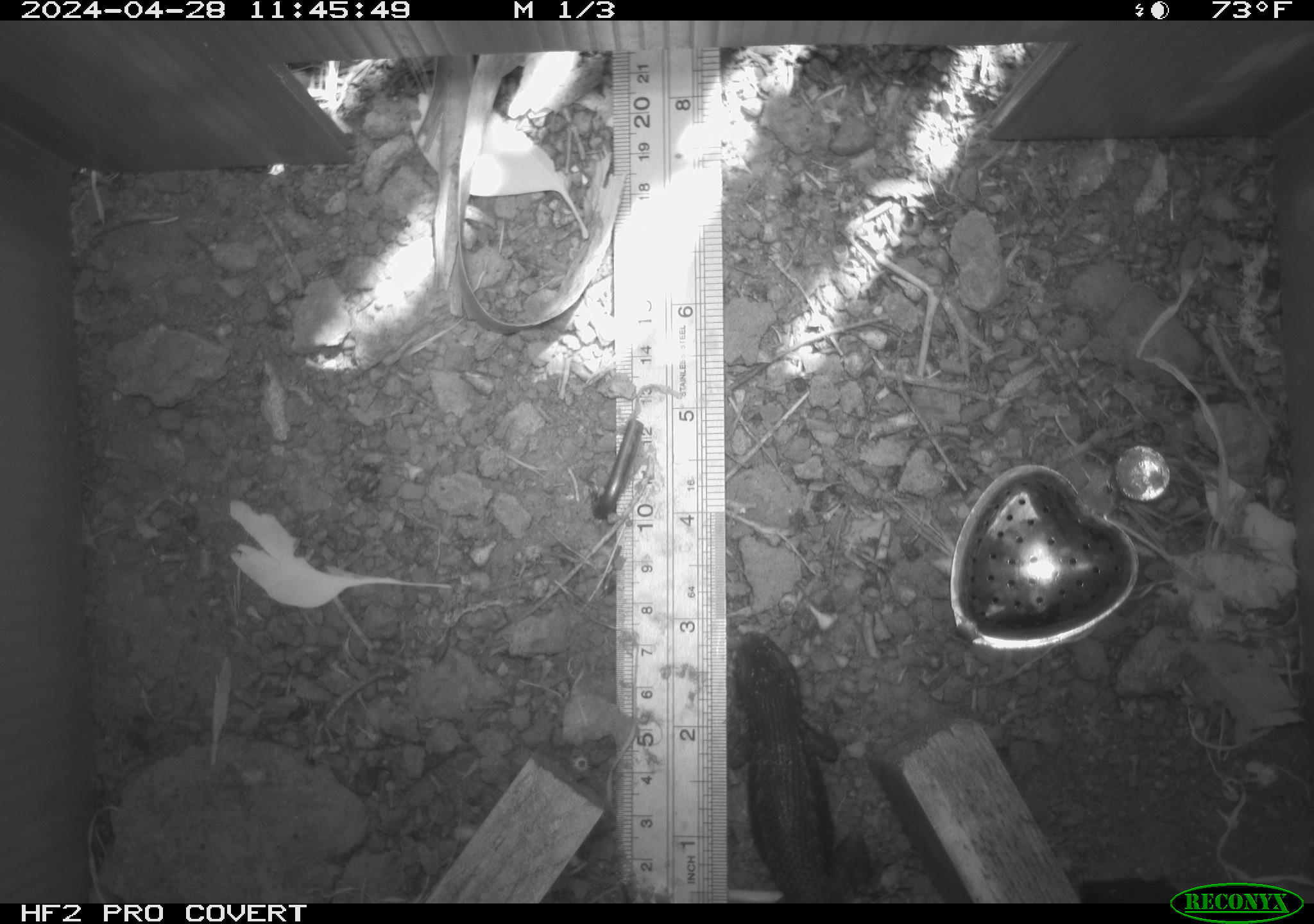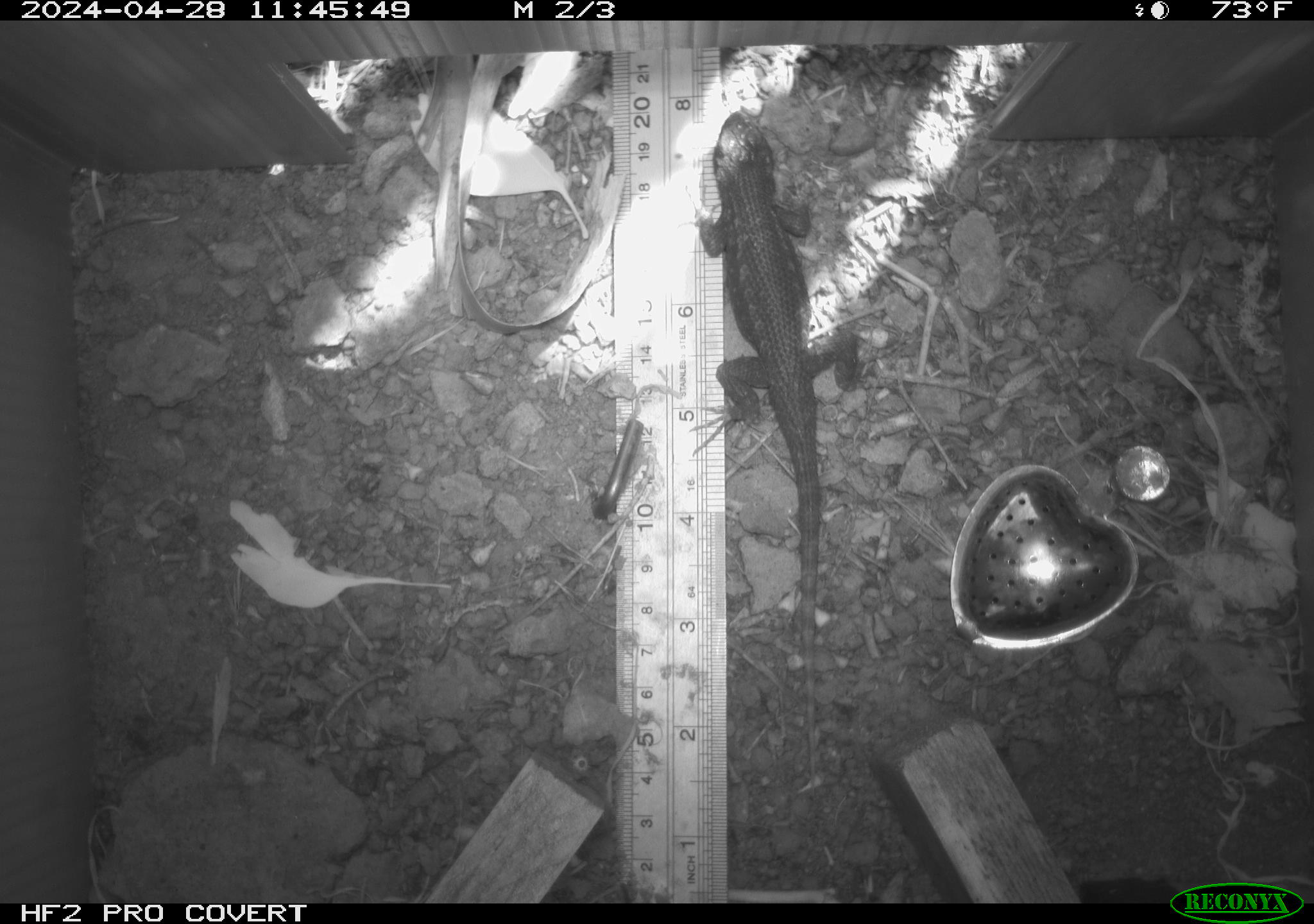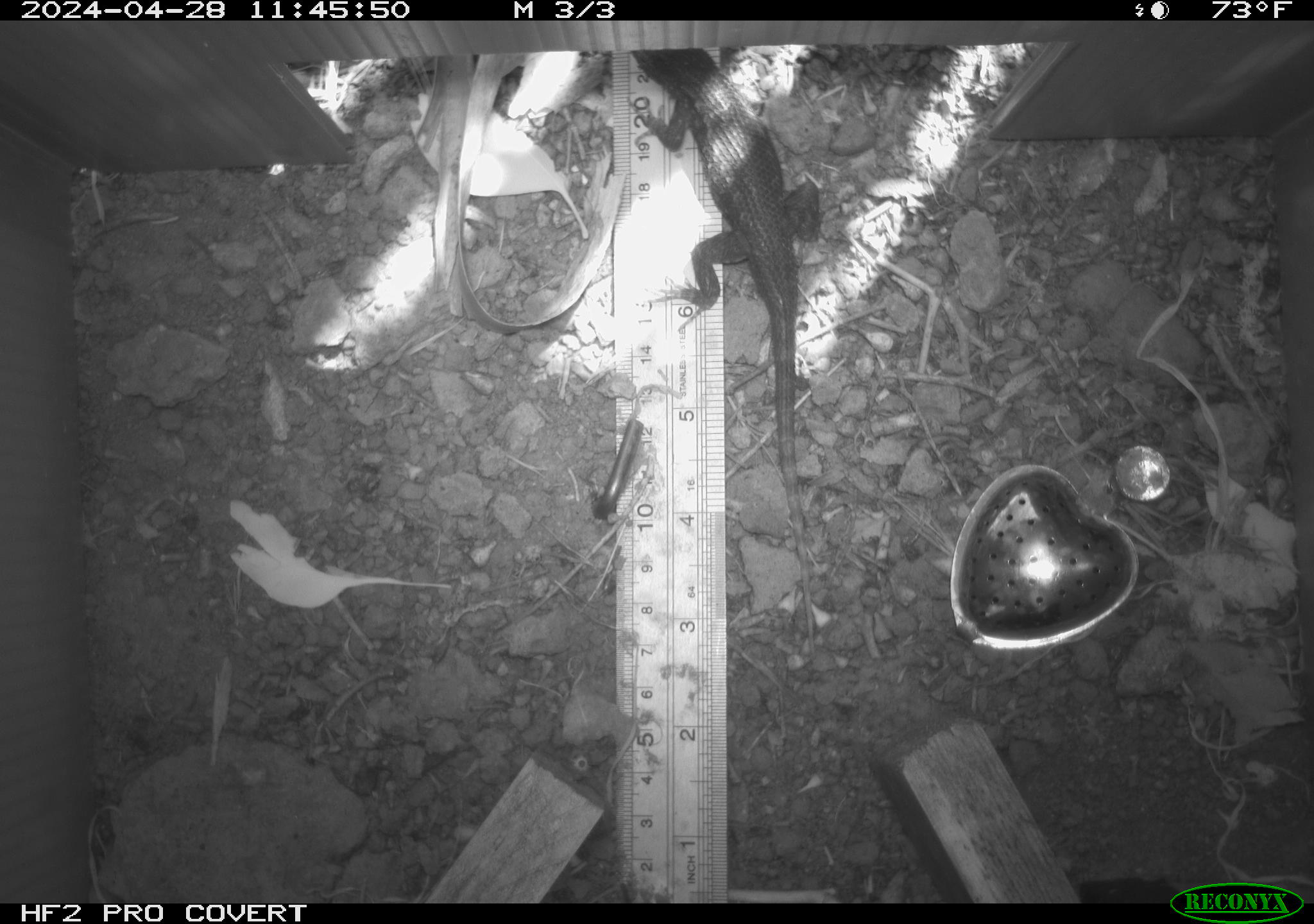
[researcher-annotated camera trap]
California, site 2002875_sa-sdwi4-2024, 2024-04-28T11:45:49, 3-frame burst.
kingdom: Animalia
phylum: Chordata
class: Reptilia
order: Squamata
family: Phrynosomatidae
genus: Sceloporus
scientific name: Sceloporus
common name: spiny lizards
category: sceloporus species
Sceloporus species (spiny lizards) (Sceloporus).